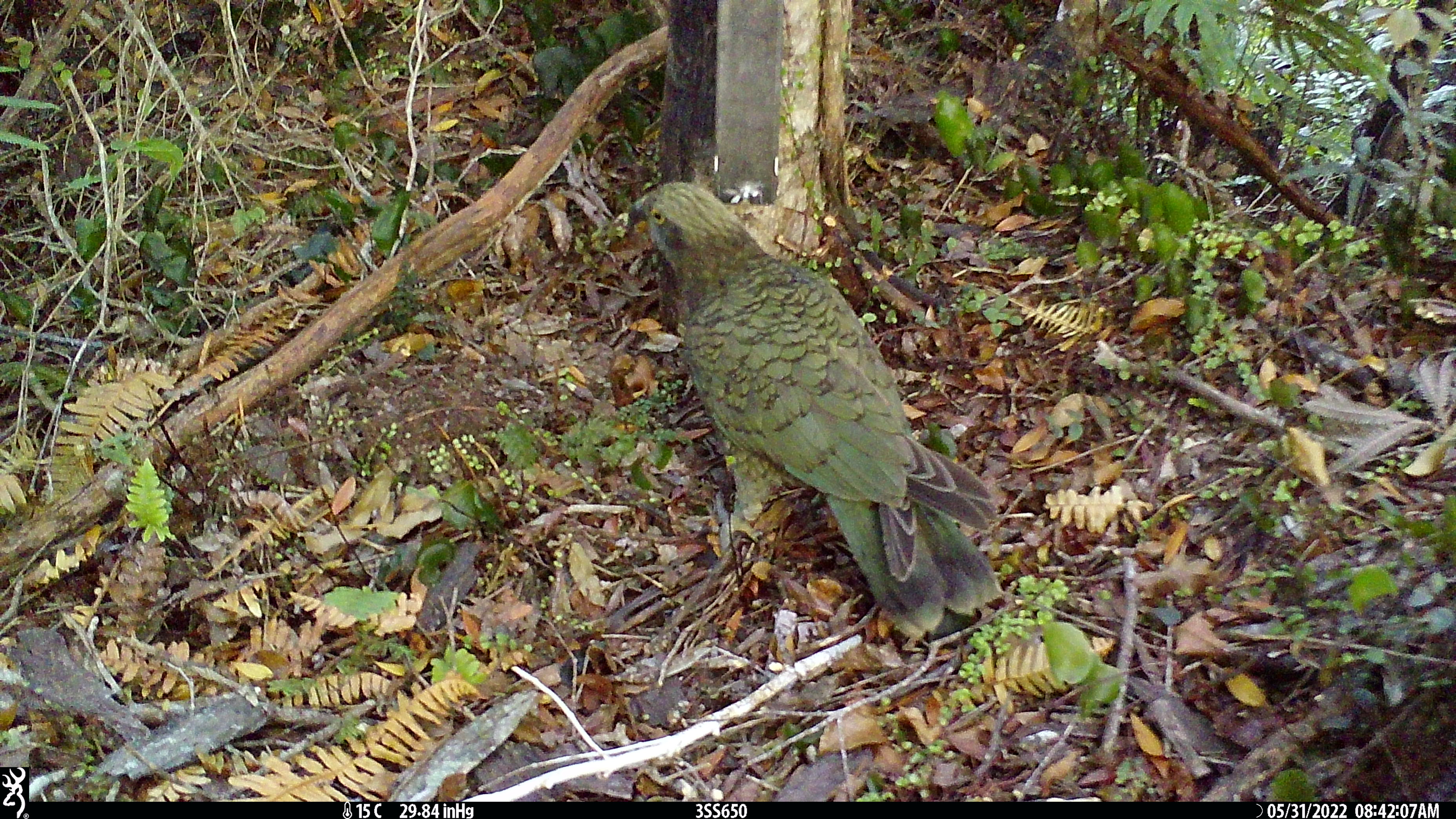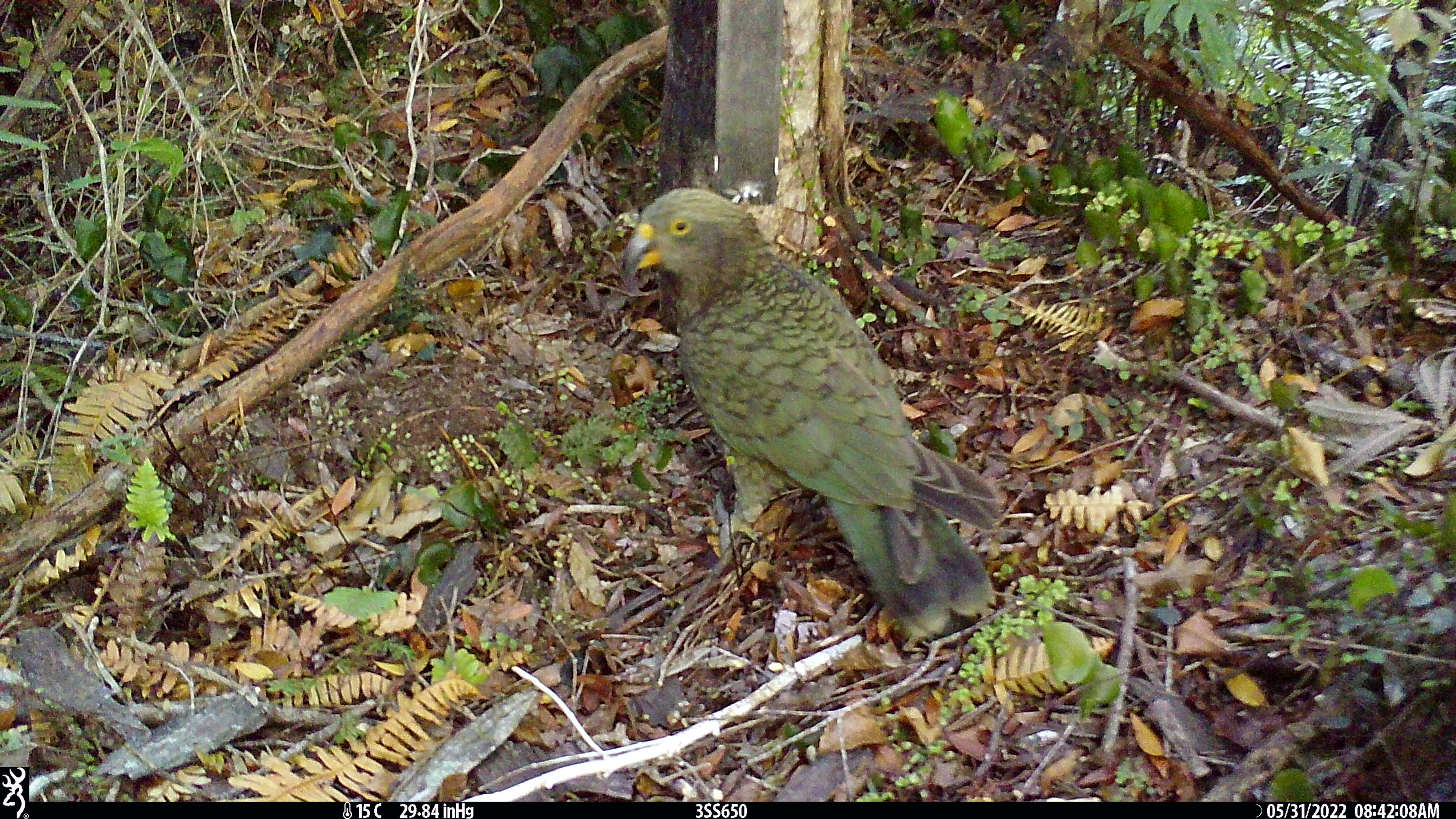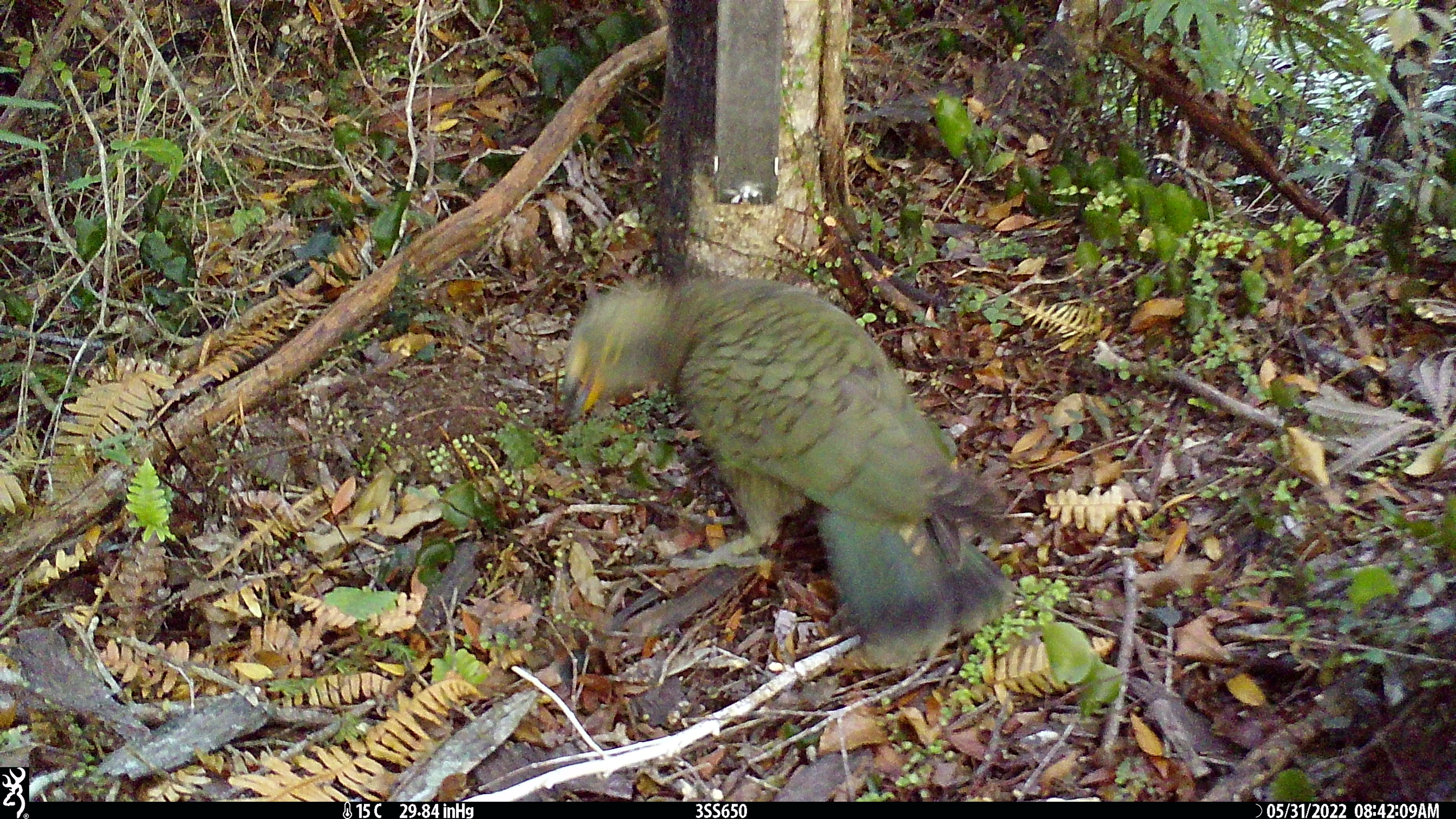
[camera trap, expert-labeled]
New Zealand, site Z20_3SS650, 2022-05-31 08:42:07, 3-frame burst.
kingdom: Animalia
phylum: Chordata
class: Aves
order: Psittaciformes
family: Strigopidae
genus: Nestor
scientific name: Nestor notabilis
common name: kea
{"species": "kea (Nestor notabilis)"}